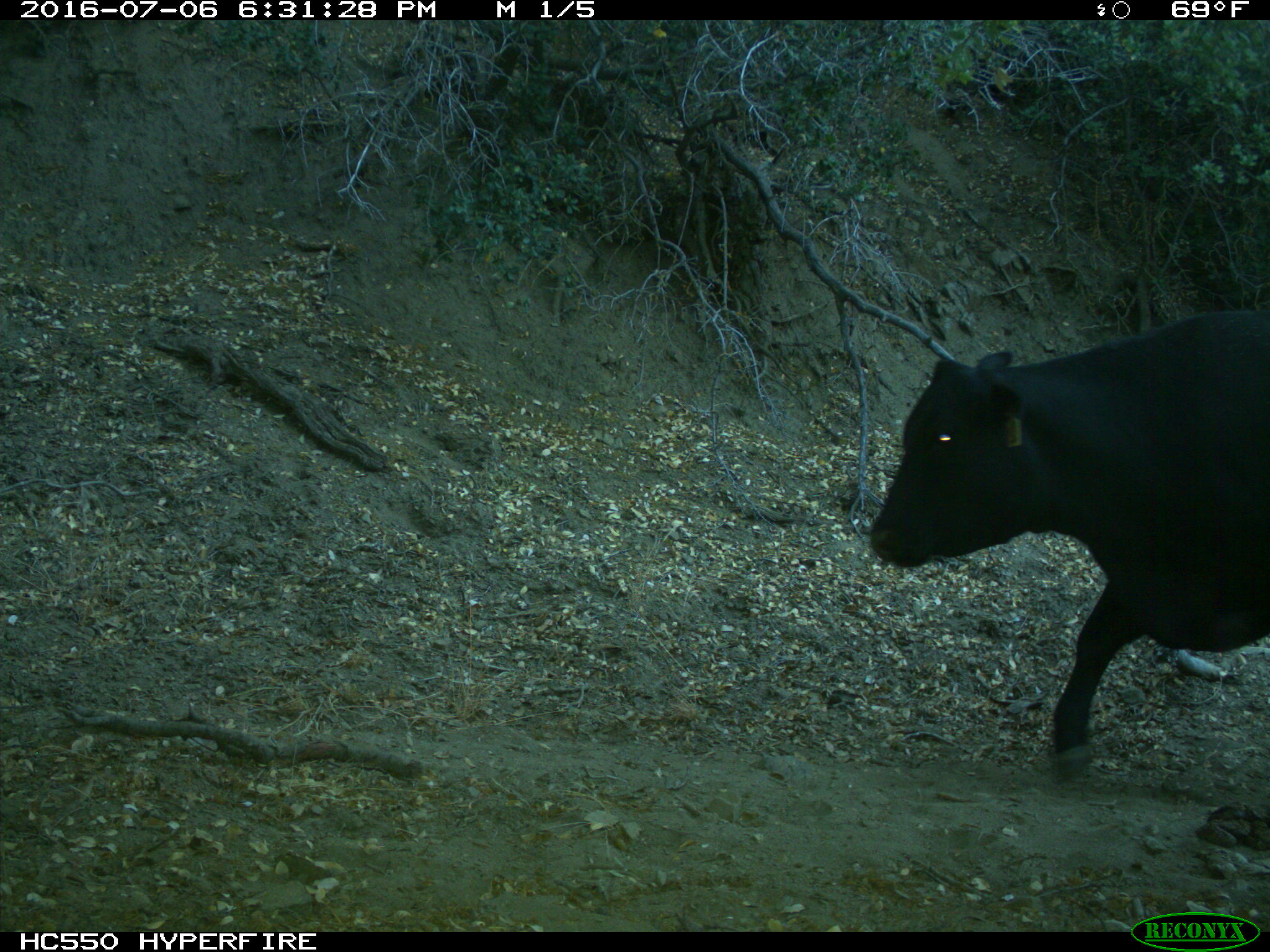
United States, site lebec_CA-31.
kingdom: Animalia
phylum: Chordata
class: Mammalia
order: Artiodactyla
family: Bovidae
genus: Bos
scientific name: Bos taurus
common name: domestic cow